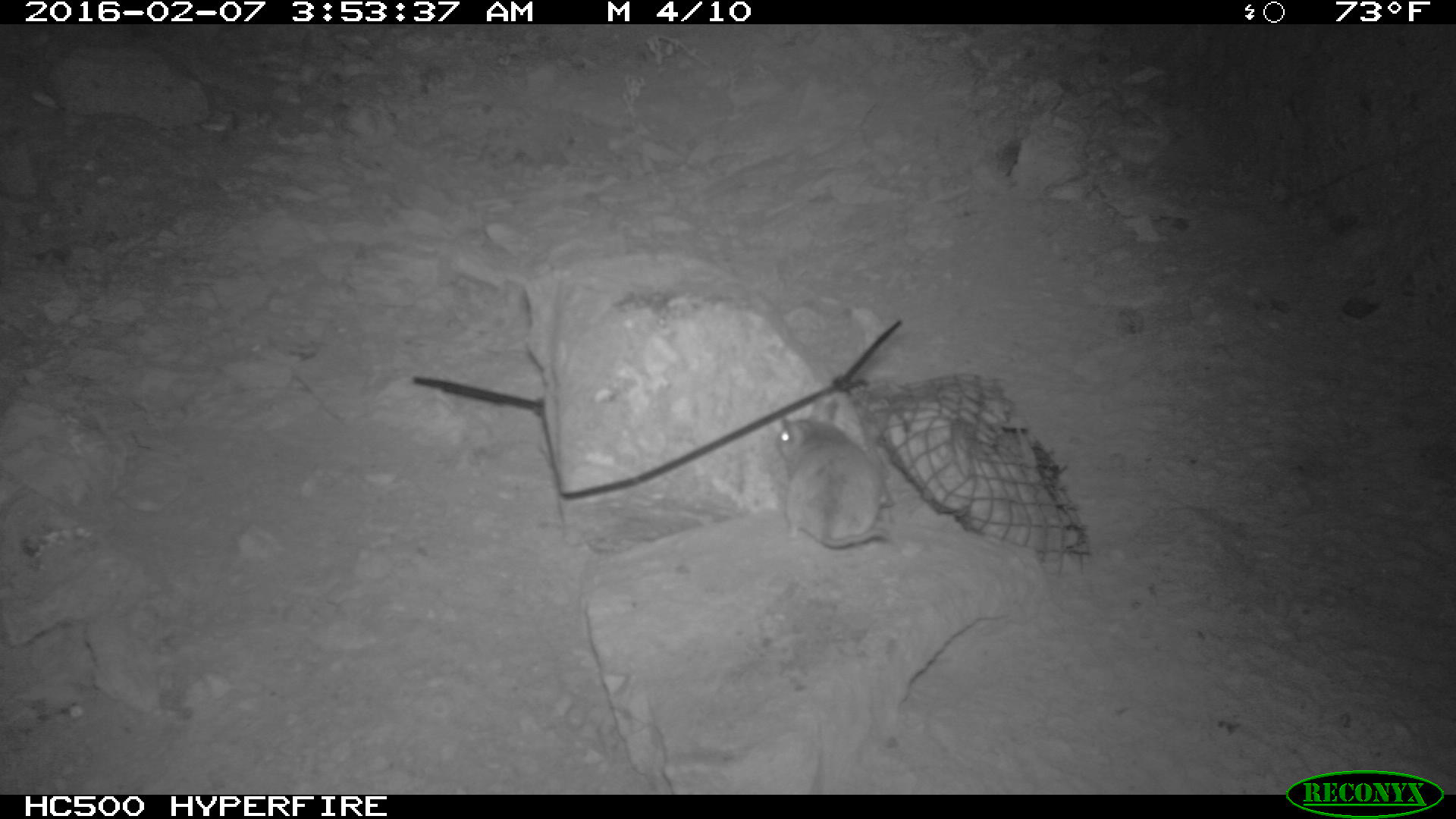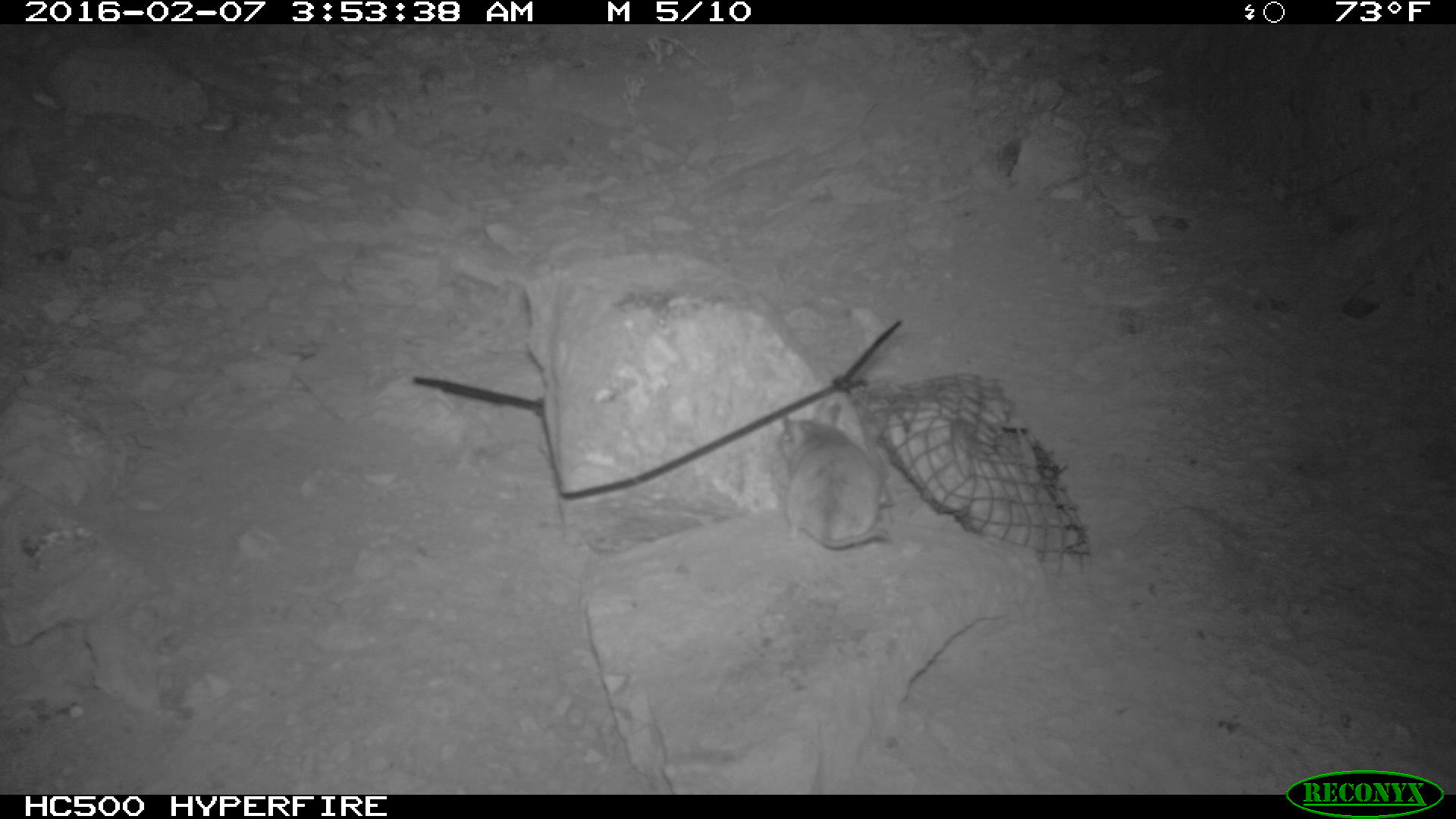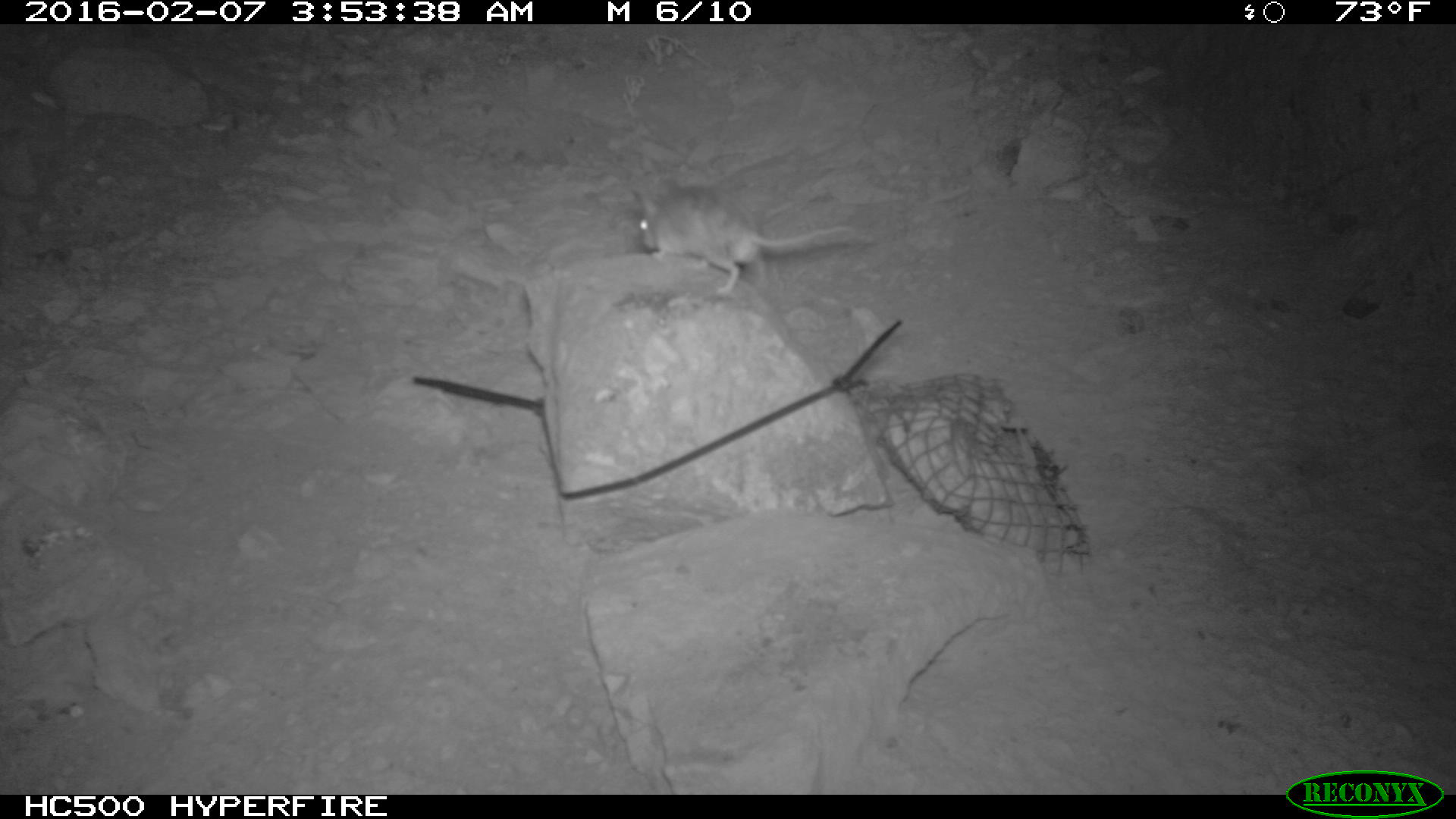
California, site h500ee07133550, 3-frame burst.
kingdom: Animalia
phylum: Chordata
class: Mammalia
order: Rodentia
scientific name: Rodentia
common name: rodent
Rodent (Rodentia).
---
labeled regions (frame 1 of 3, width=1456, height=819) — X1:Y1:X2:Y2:
rodent: 766:401:893:551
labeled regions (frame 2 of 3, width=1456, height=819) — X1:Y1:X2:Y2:
rodent: 781:401:886:547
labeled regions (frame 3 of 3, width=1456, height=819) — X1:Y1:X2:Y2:
rodent: 627:177:862:291